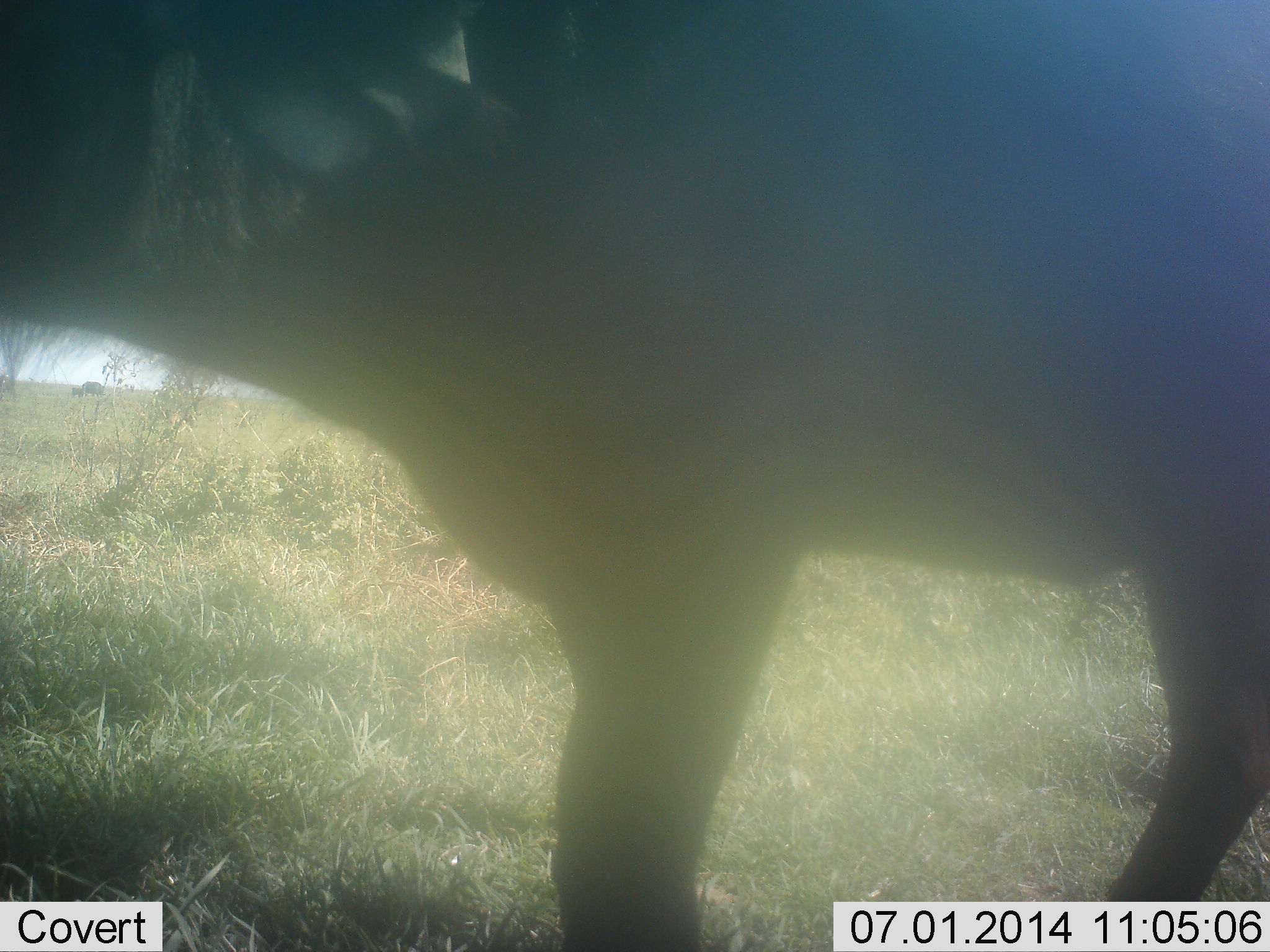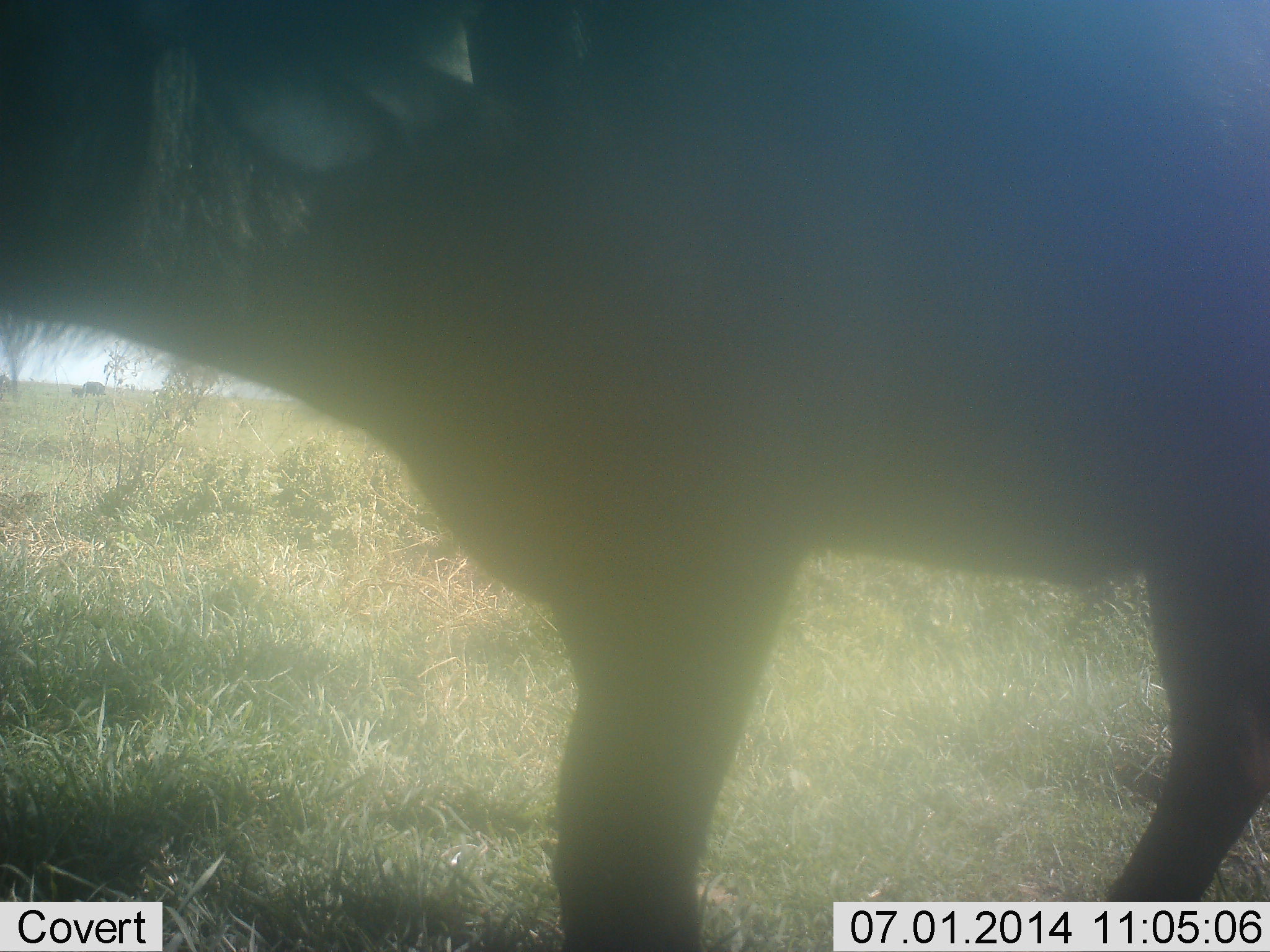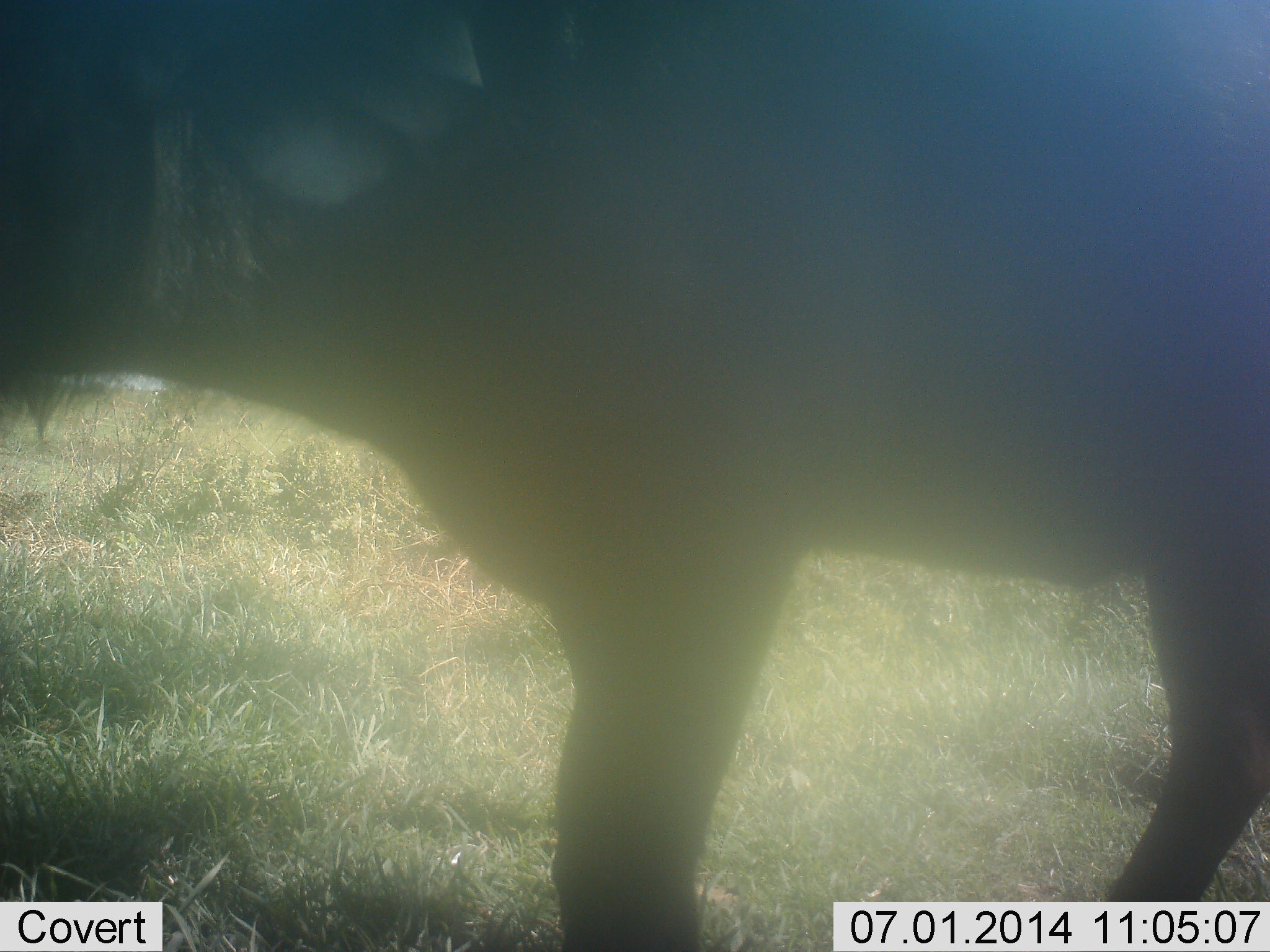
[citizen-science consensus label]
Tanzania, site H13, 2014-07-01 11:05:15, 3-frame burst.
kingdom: Animalia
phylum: Chordata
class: Mammalia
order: Artiodactyla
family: Bovidae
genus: Syncerus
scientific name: Syncerus caffer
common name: cape buffalo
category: buffalo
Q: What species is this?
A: Buffalo (cape buffalo) (Syncerus caffer).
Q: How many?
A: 1.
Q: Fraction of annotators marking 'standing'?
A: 90%.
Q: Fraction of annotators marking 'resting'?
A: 0%.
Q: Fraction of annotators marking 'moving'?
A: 0%.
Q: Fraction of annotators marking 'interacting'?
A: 0%.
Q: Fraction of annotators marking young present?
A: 0%.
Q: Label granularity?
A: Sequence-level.